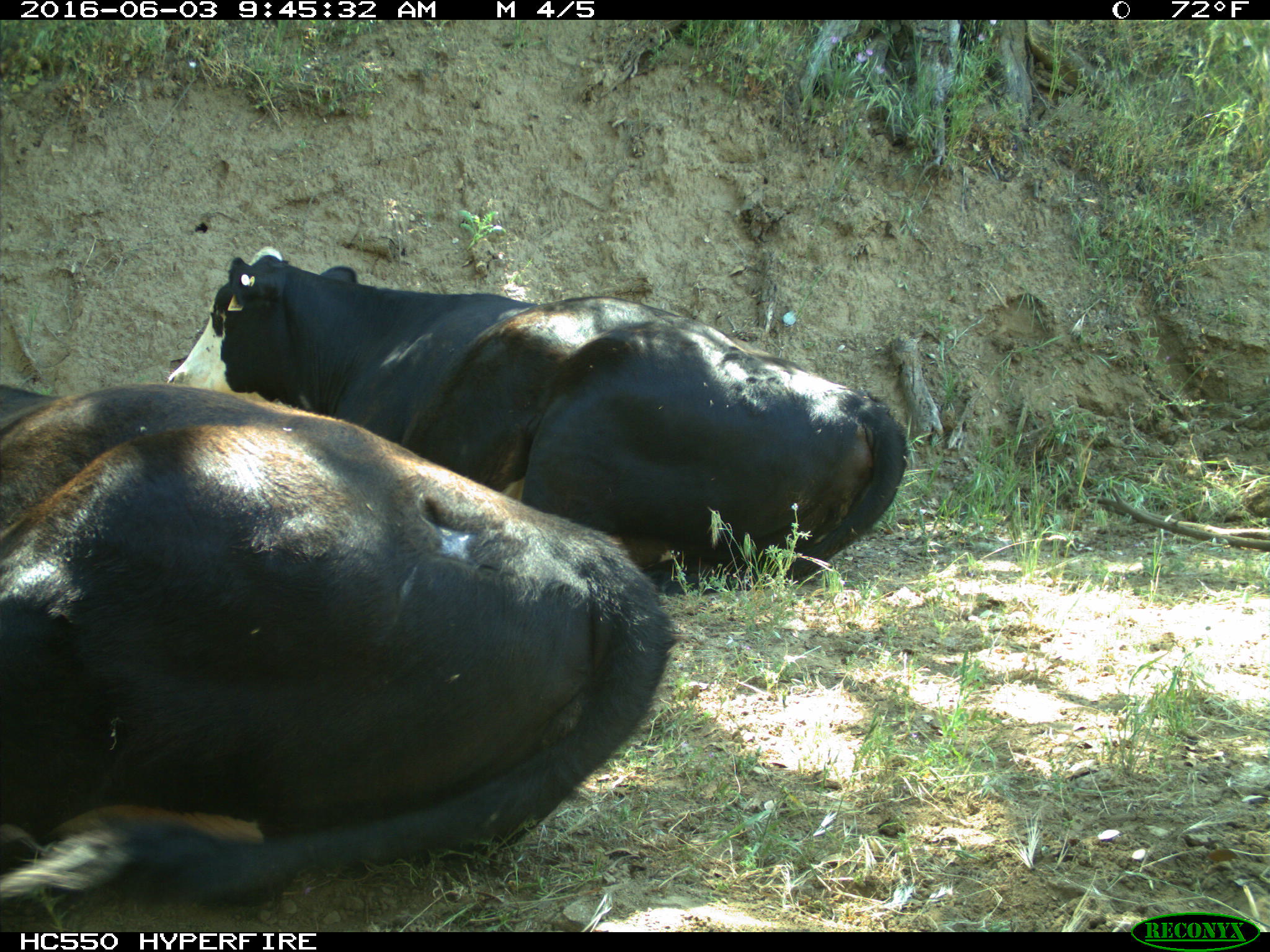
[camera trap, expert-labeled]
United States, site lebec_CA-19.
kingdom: Animalia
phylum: Chordata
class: Mammalia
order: Artiodactyla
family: Bovidae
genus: Bos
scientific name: Bos taurus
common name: domestic cow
Bos taurus (domestic cow).